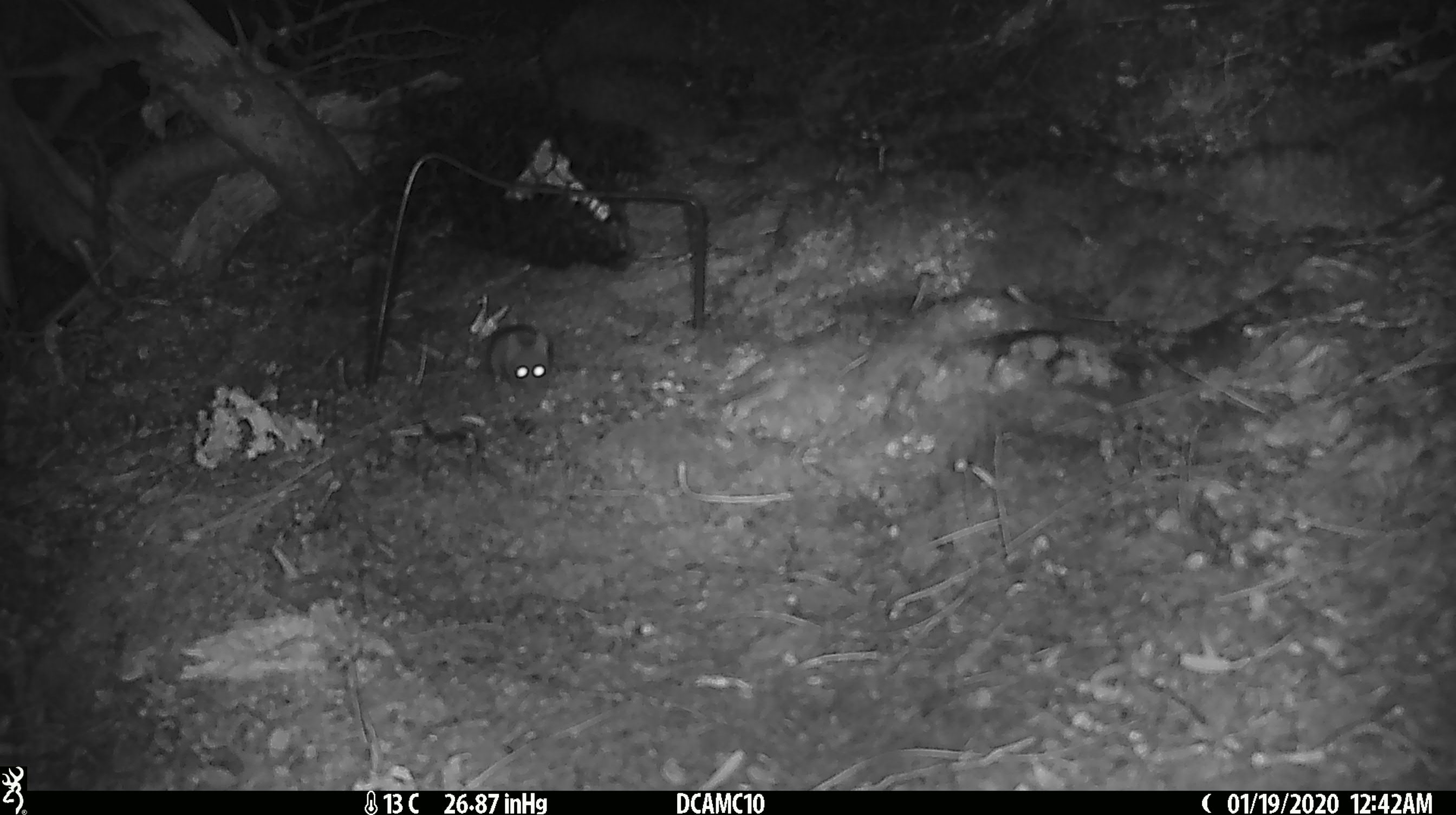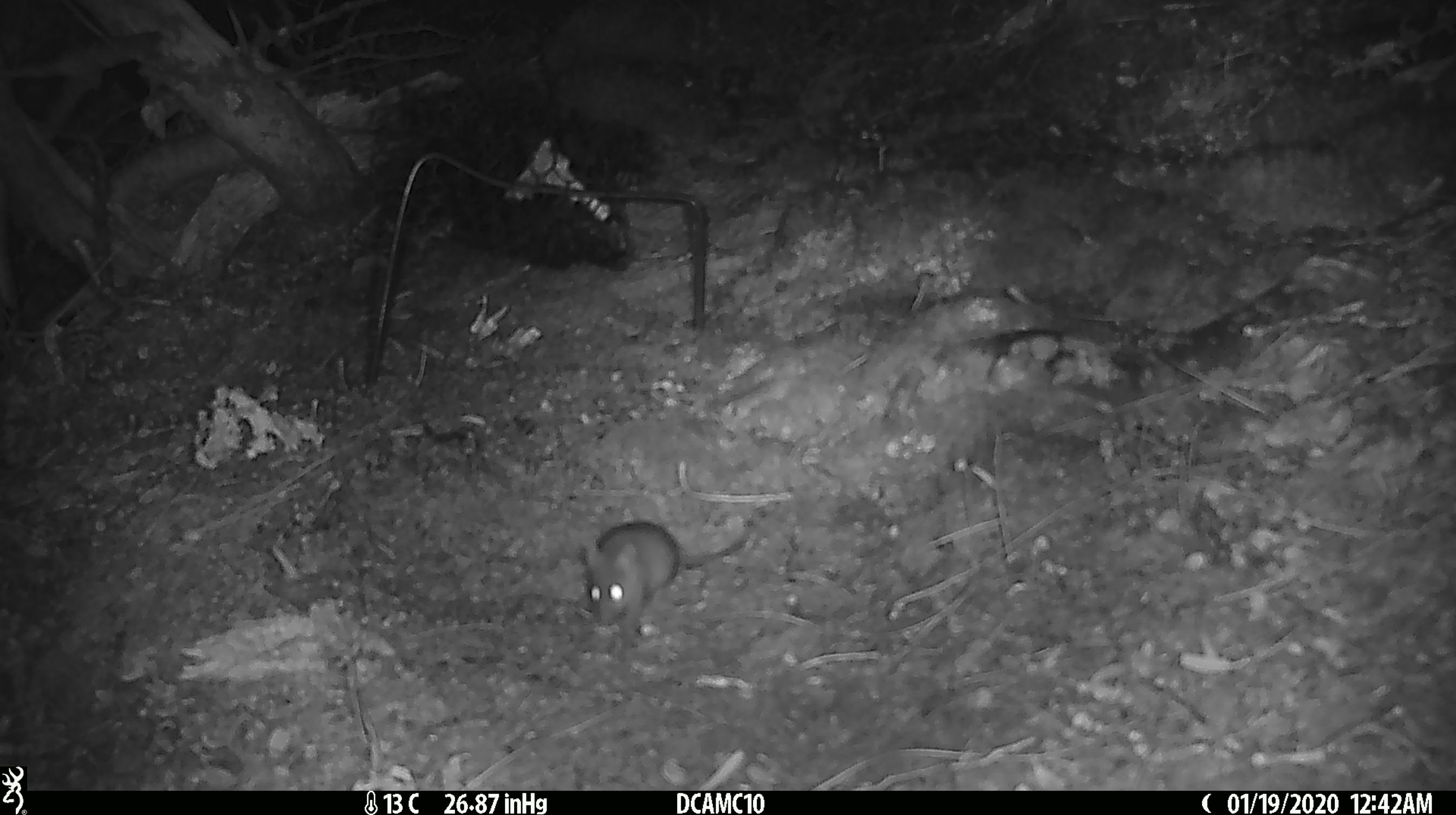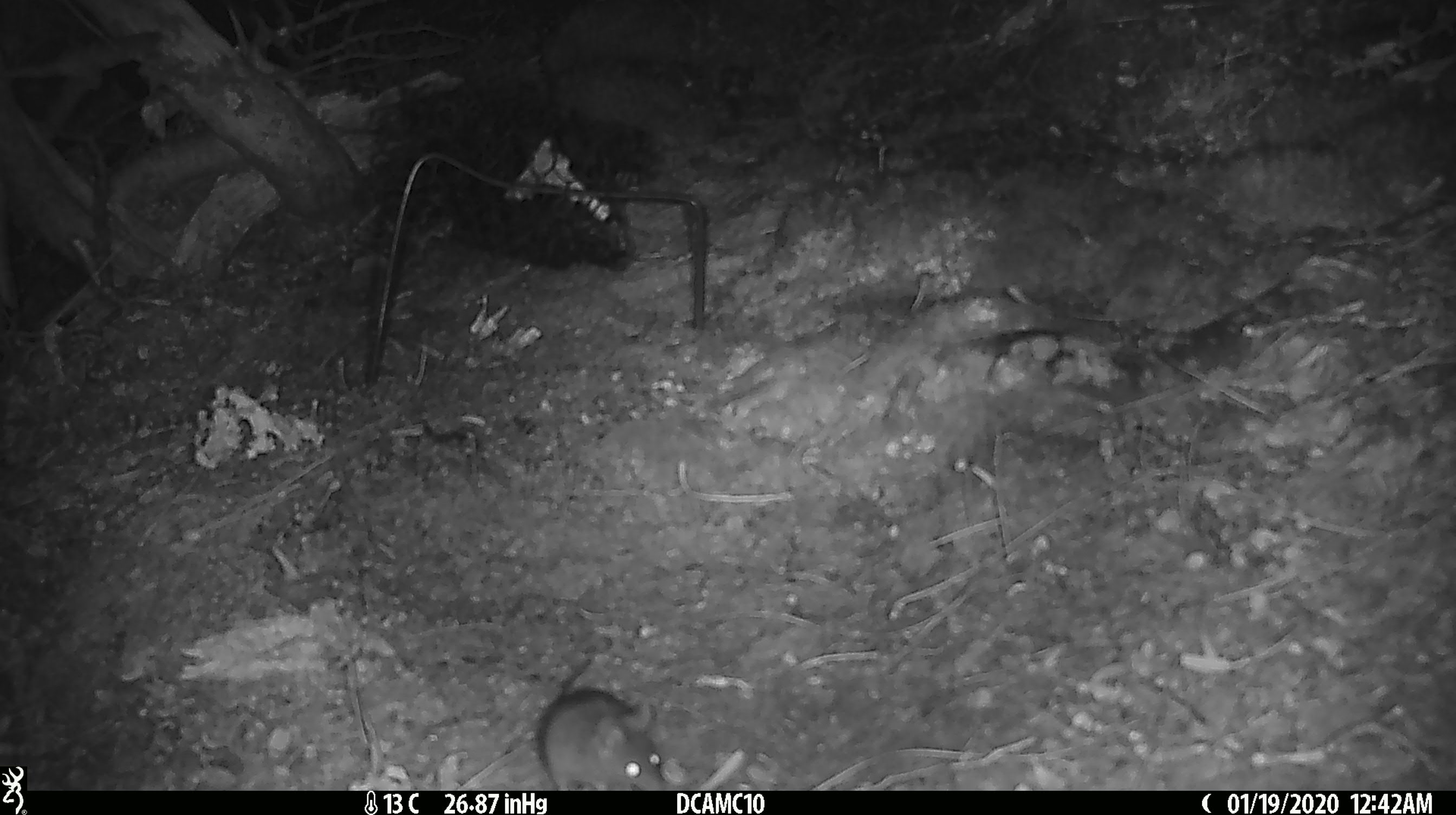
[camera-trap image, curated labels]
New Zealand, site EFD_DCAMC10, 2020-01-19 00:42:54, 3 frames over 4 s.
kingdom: Animalia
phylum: Chordata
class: Mammalia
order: Rodentia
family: Muridae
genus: Mus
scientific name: Mus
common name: mouse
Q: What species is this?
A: Mouse (Mus).